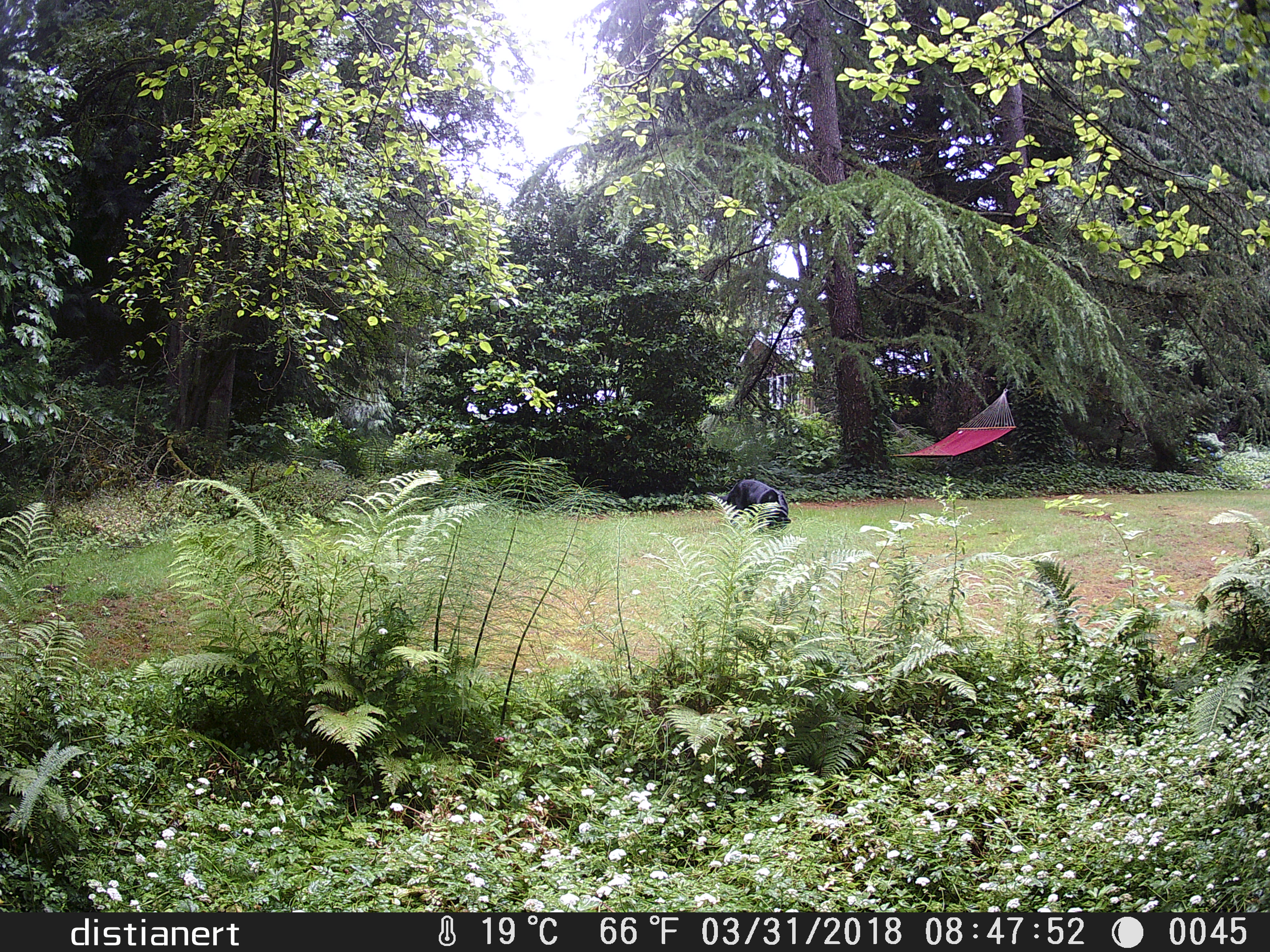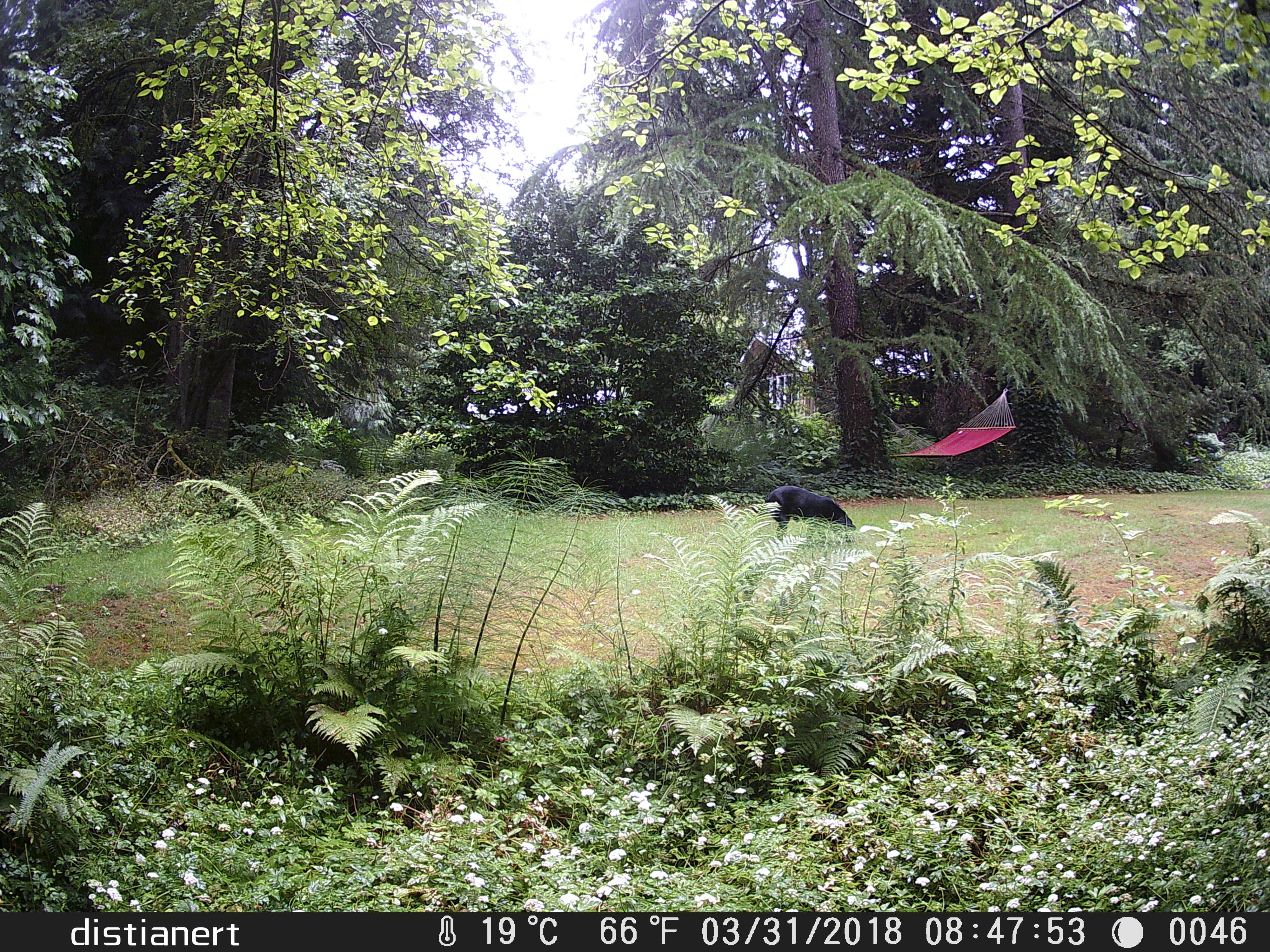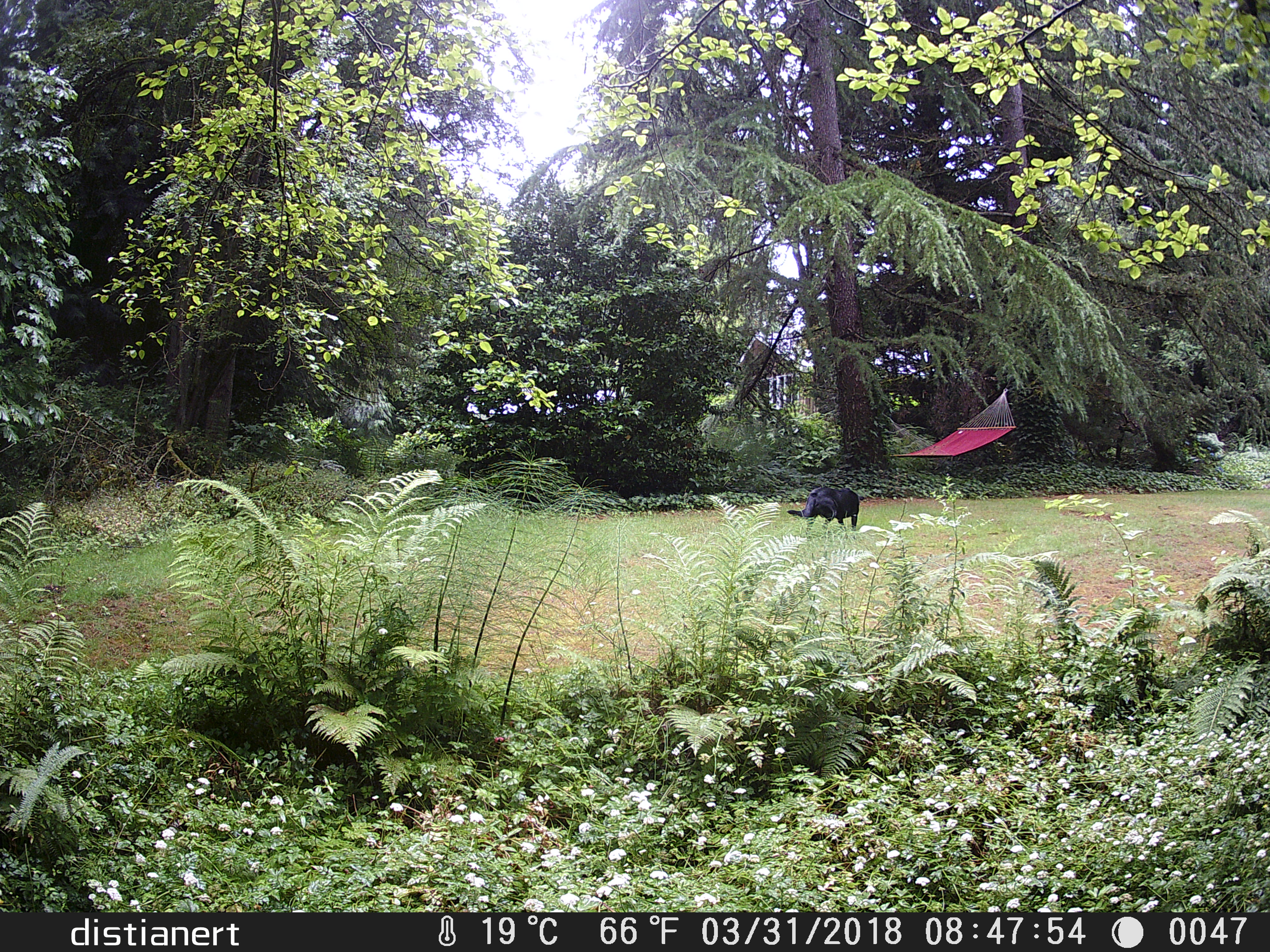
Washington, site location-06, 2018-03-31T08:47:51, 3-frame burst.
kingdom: Animalia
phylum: Chordata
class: Mammalia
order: Carnivora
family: Canidae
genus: Canis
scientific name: Canis familiaris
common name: domestic dog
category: dog